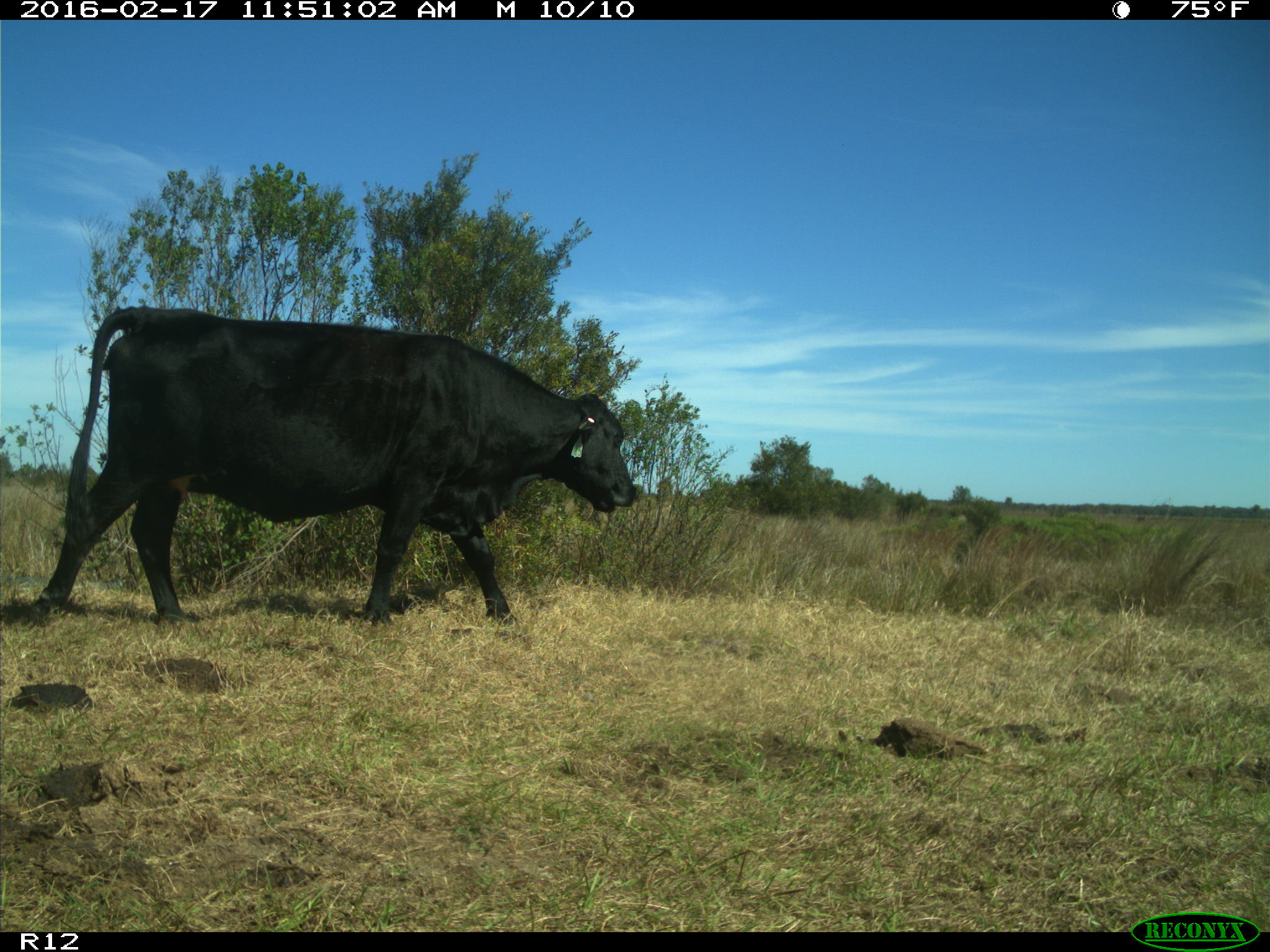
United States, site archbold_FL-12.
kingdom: Animalia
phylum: Chordata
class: Mammalia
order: Artiodactyla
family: Bovidae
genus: Bos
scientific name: Bos taurus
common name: domestic cow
Bos taurus (domestic cow).